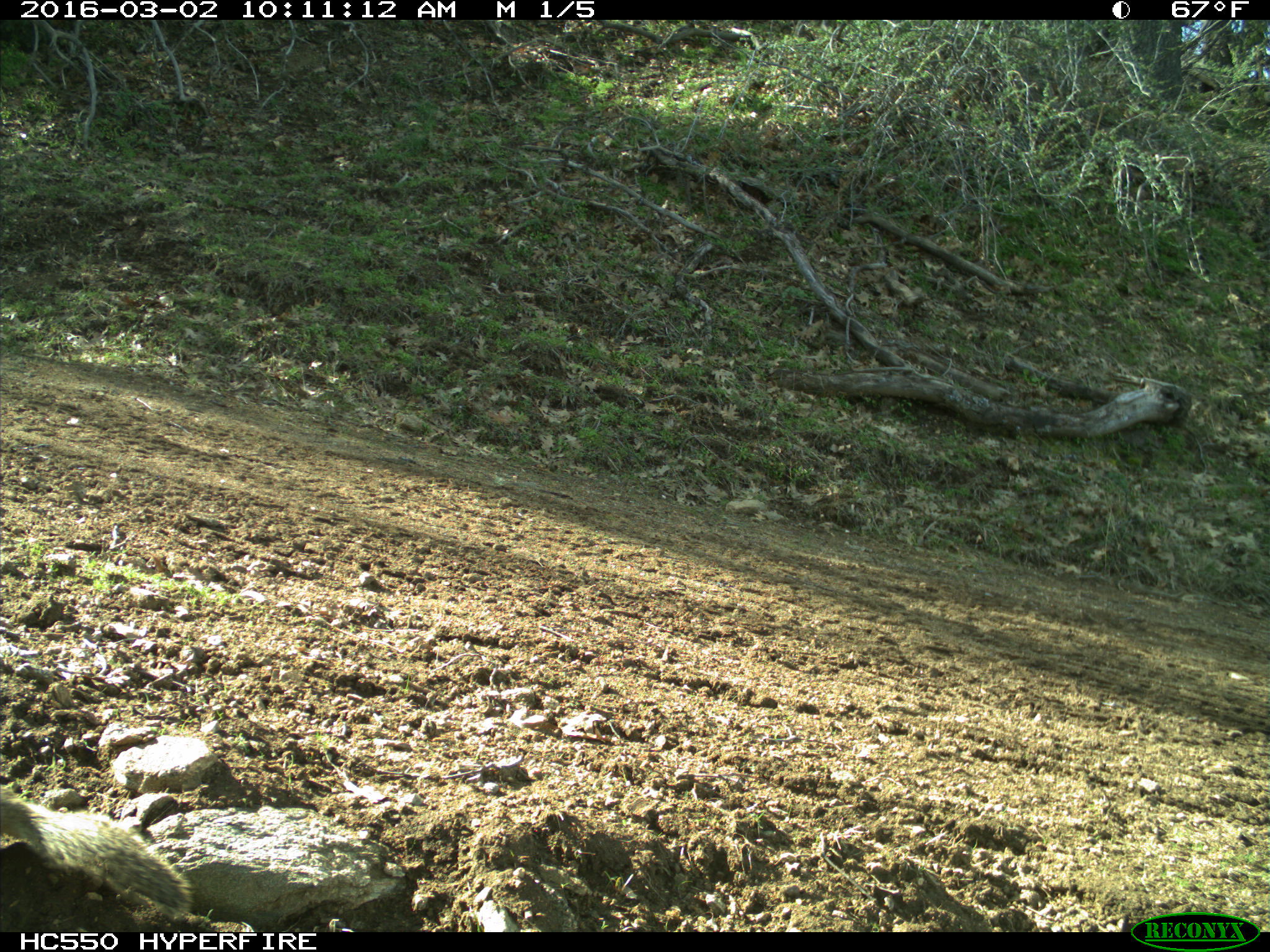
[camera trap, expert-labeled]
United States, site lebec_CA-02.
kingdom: Animalia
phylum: Chordata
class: Mammalia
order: Rodentia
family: Sciuridae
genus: Otospermophilus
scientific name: Otospermophilus beecheyi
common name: california ground squirrel